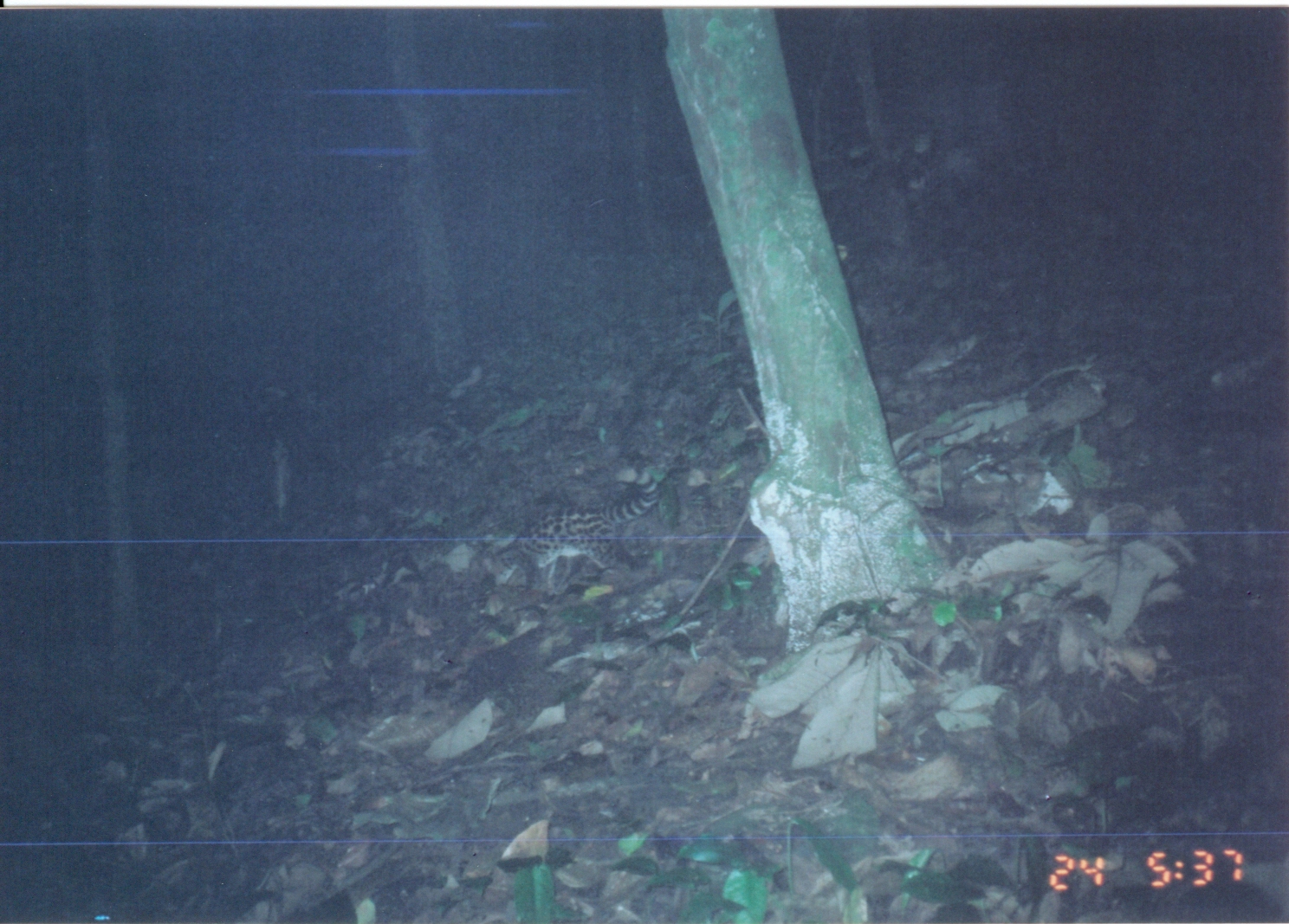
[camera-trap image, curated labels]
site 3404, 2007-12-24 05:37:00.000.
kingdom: Animalia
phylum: Chordata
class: Mammalia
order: Carnivora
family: Viverridae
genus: Genetta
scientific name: Genetta servalina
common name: servaline genet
Genetta servalina (servaline genet), count 1.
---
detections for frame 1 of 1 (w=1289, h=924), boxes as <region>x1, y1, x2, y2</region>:
genetta servalina: <region>486, 449, 662, 597</region>